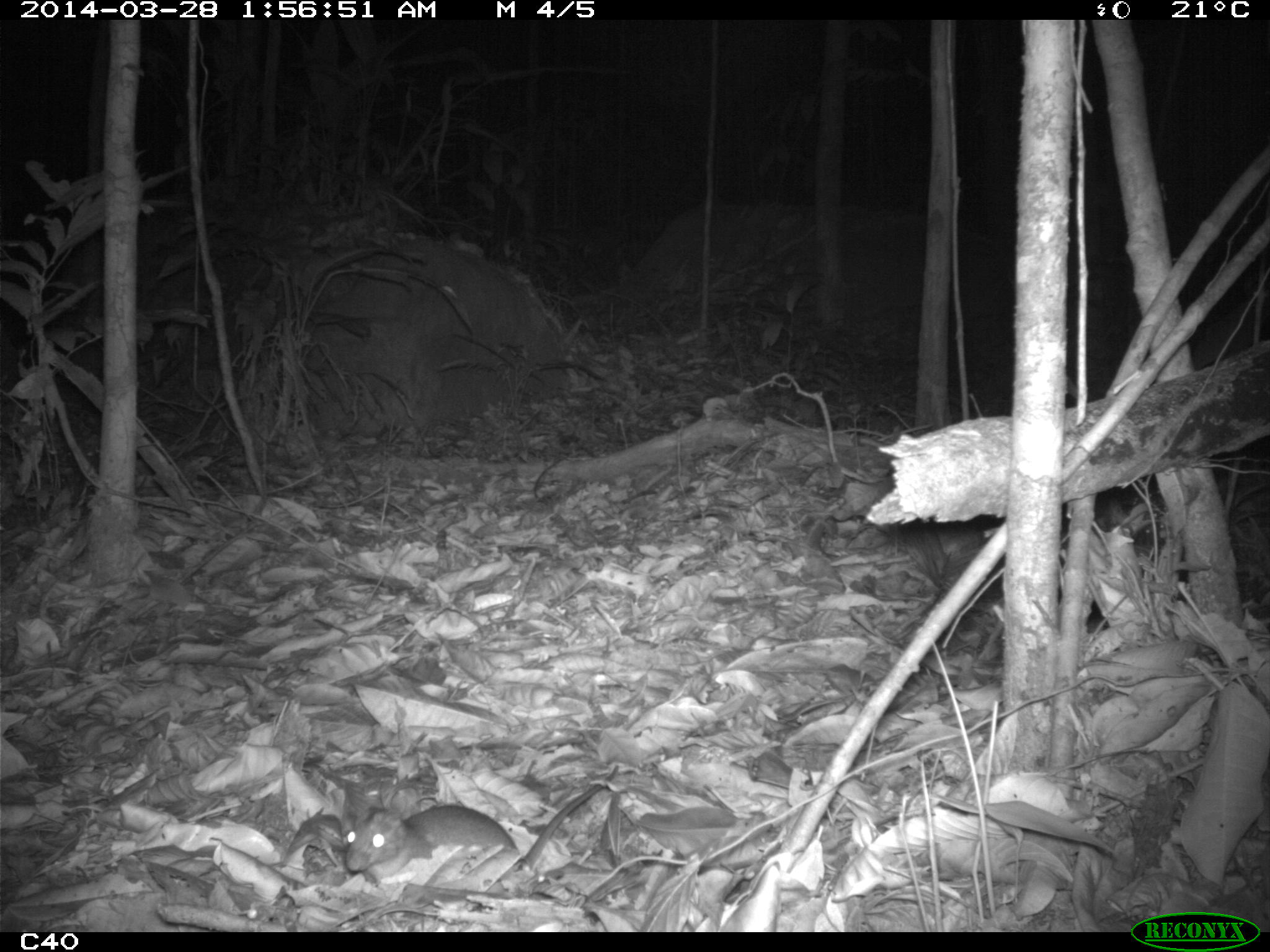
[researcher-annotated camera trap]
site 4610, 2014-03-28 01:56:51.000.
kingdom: Animalia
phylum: Chordata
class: Mammalia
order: Rodentia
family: Muridae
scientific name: Muridae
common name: mice, rats, and gerbils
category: unknown mouse or rat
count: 1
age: adult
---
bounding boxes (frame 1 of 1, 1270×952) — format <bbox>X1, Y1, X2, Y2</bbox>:
unknown mouse or rat: <bbox>343, 803, 516, 876</bbox>